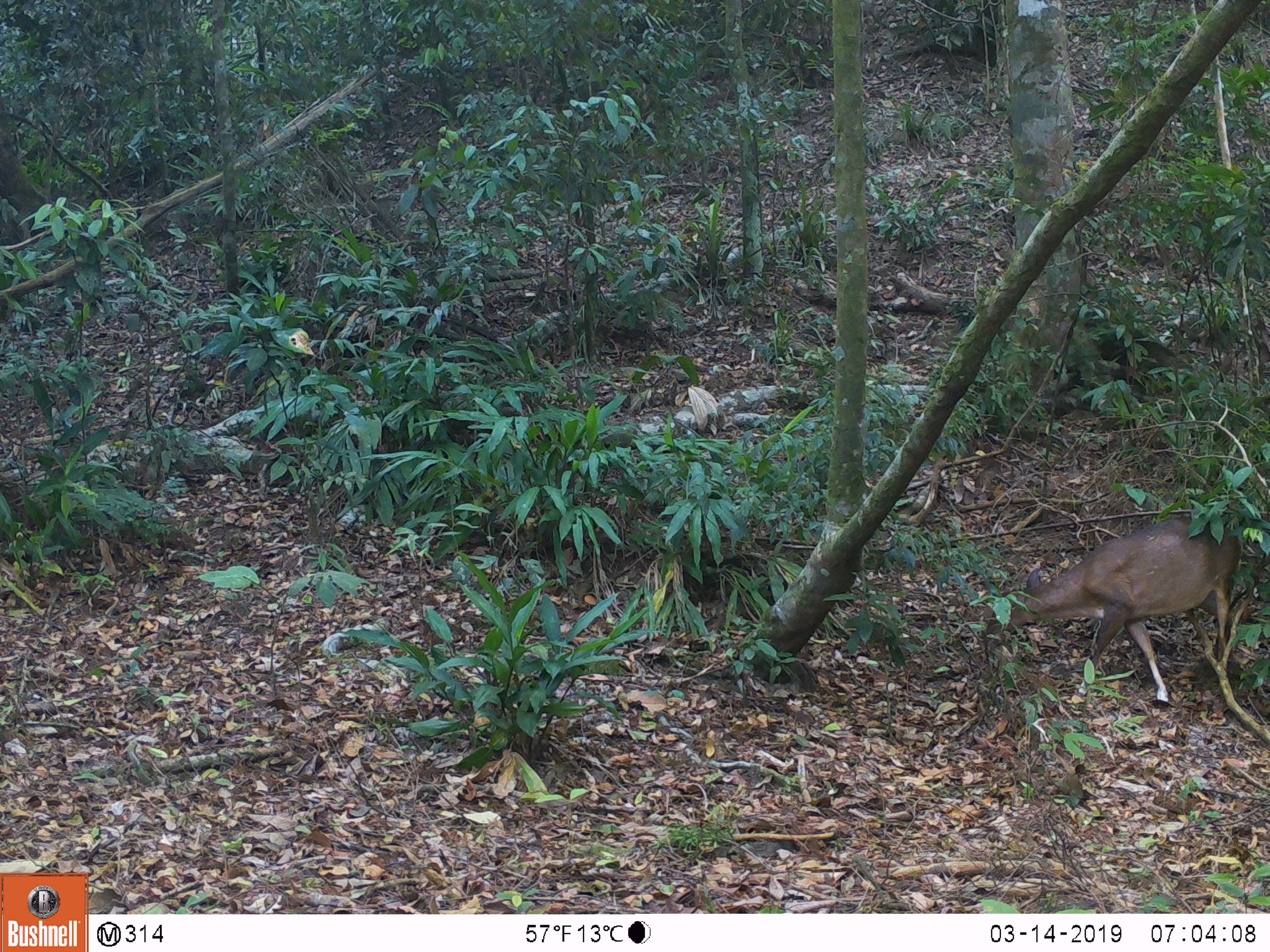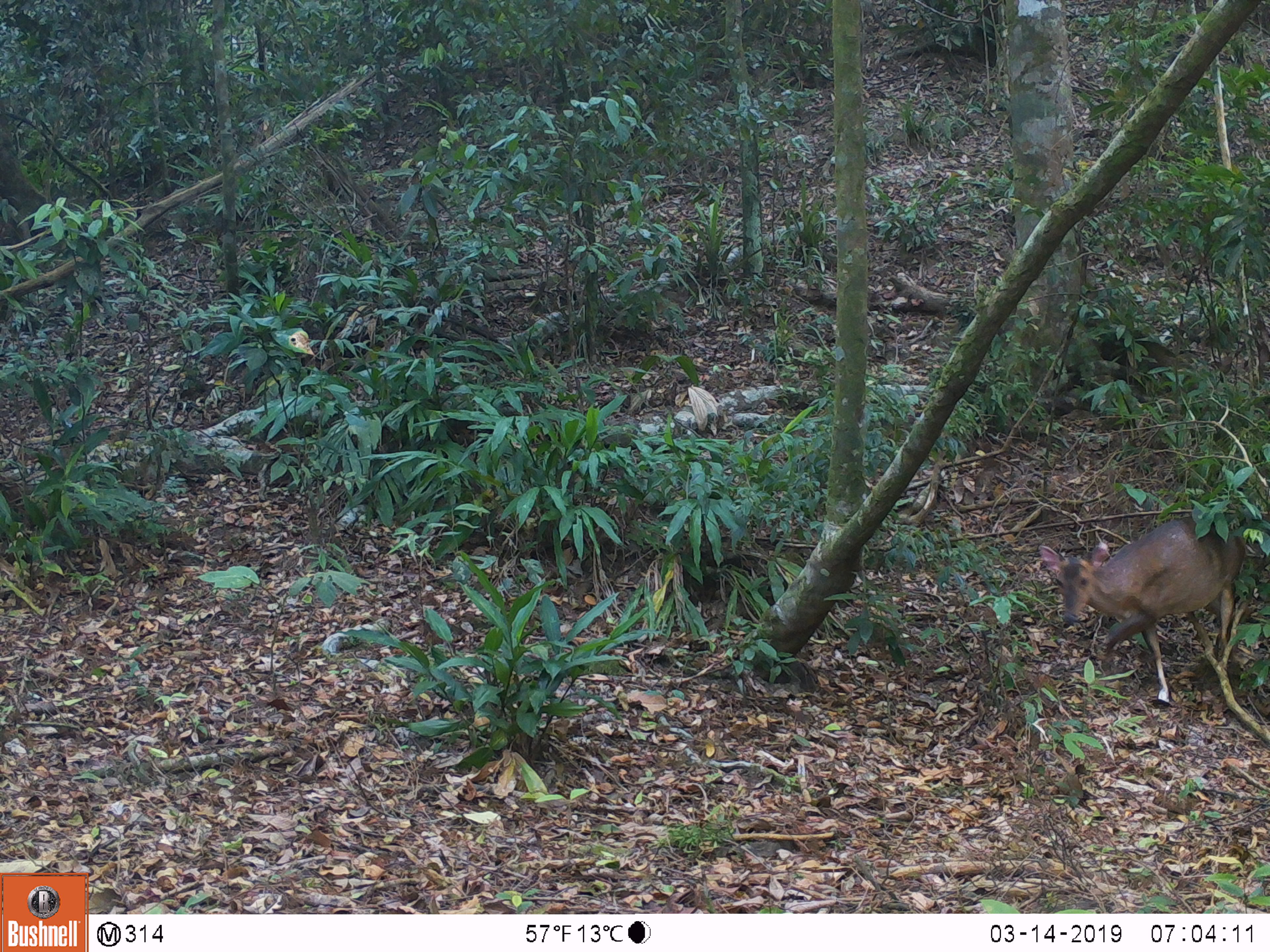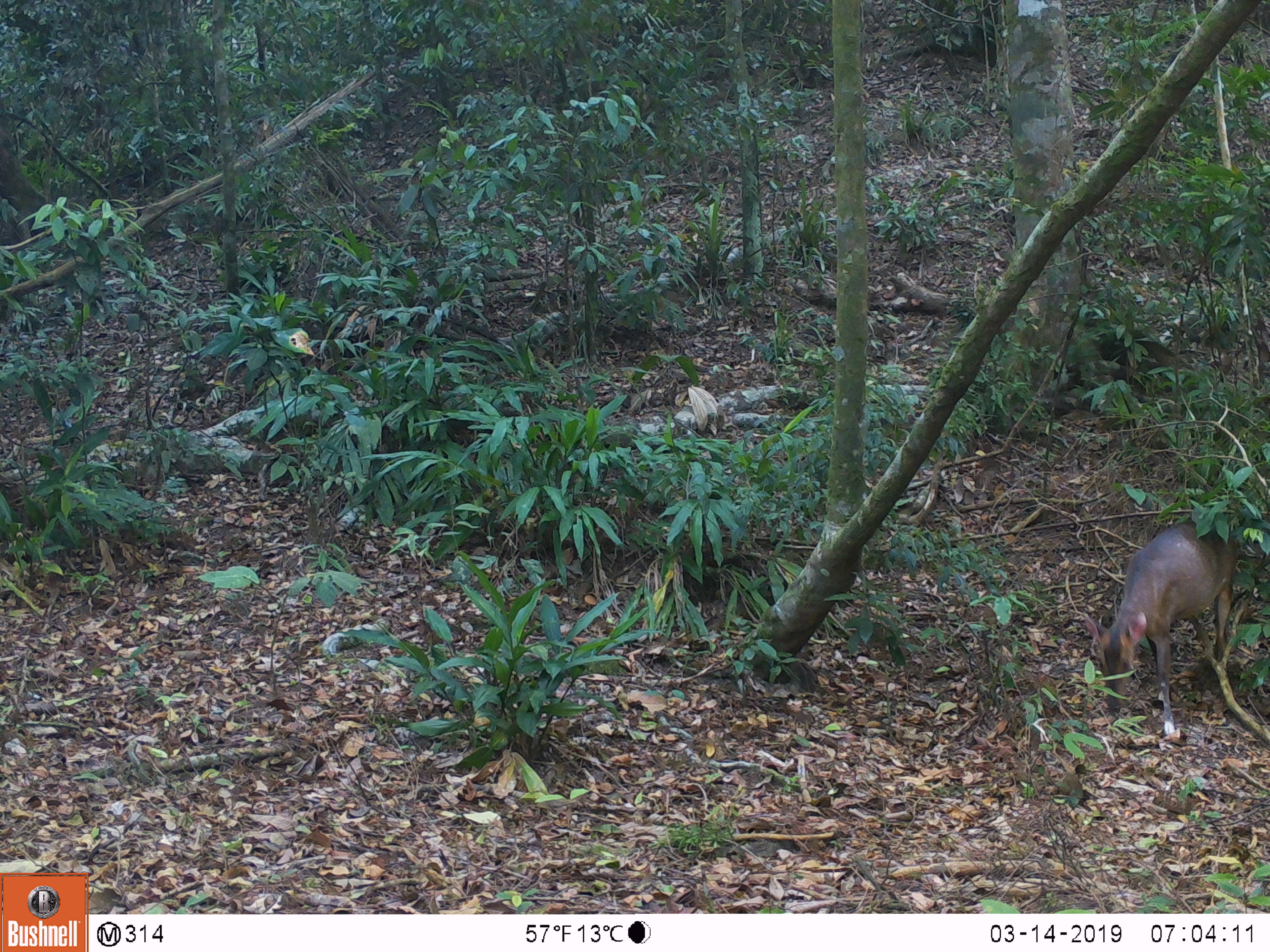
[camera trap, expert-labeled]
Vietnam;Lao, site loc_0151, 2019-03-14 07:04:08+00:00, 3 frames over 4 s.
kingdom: Animalia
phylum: Chordata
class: Mammalia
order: Artiodactyla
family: Cervidae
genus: Muntiacus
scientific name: Muntiacus vuquangensis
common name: large-antlered muntjac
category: large antlered muntjac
Large antlered muntjac (large-antlered muntjac) (Muntiacus vuquangensis). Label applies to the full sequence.